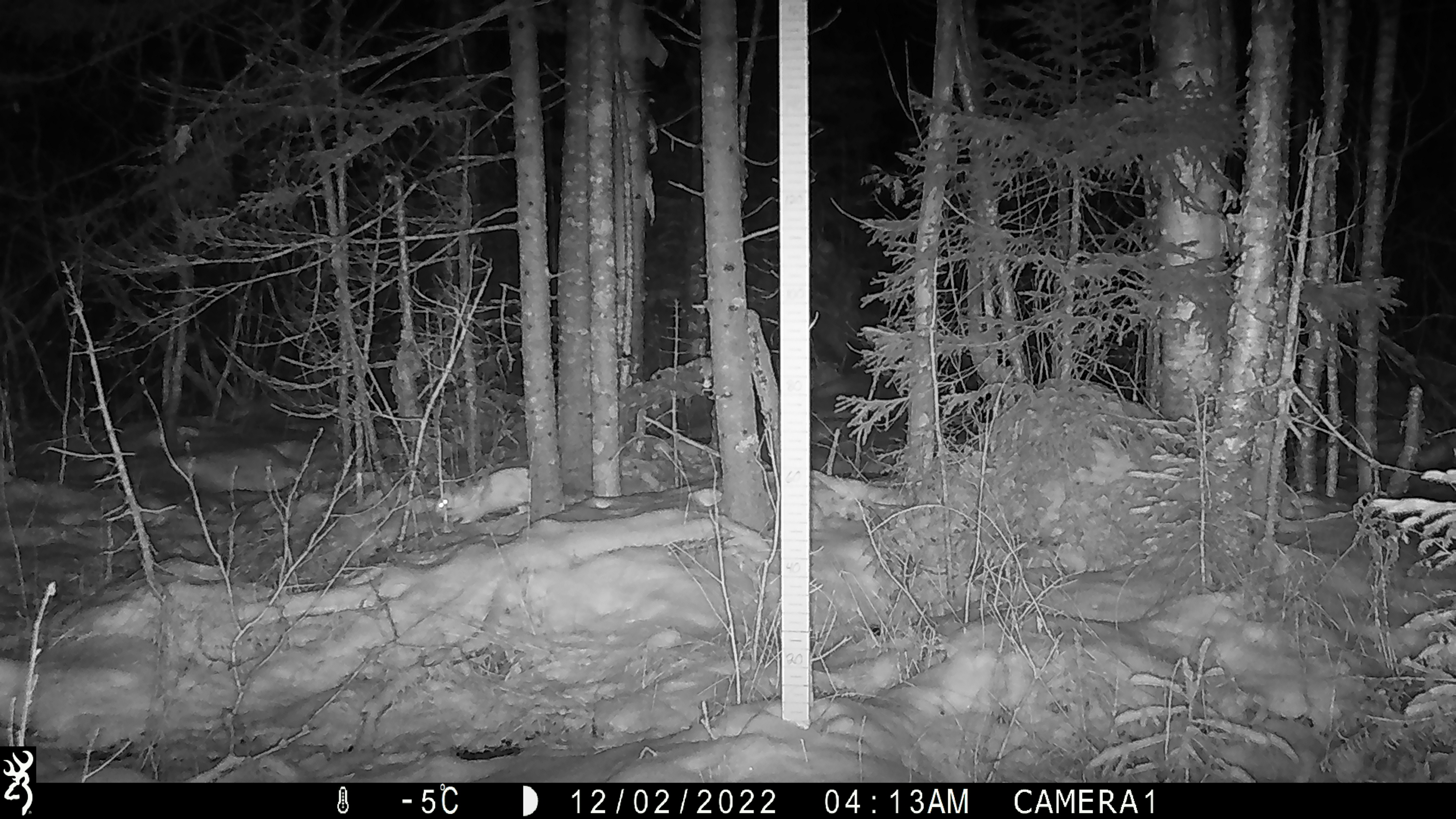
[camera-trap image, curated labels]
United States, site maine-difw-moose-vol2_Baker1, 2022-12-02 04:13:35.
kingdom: Animalia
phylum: Chordata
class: Mammalia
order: Lagomorpha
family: Leporidae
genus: Lepus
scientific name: Lepus americanus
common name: snowshoe hare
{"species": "snowshoe hare (Lepus americanus)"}